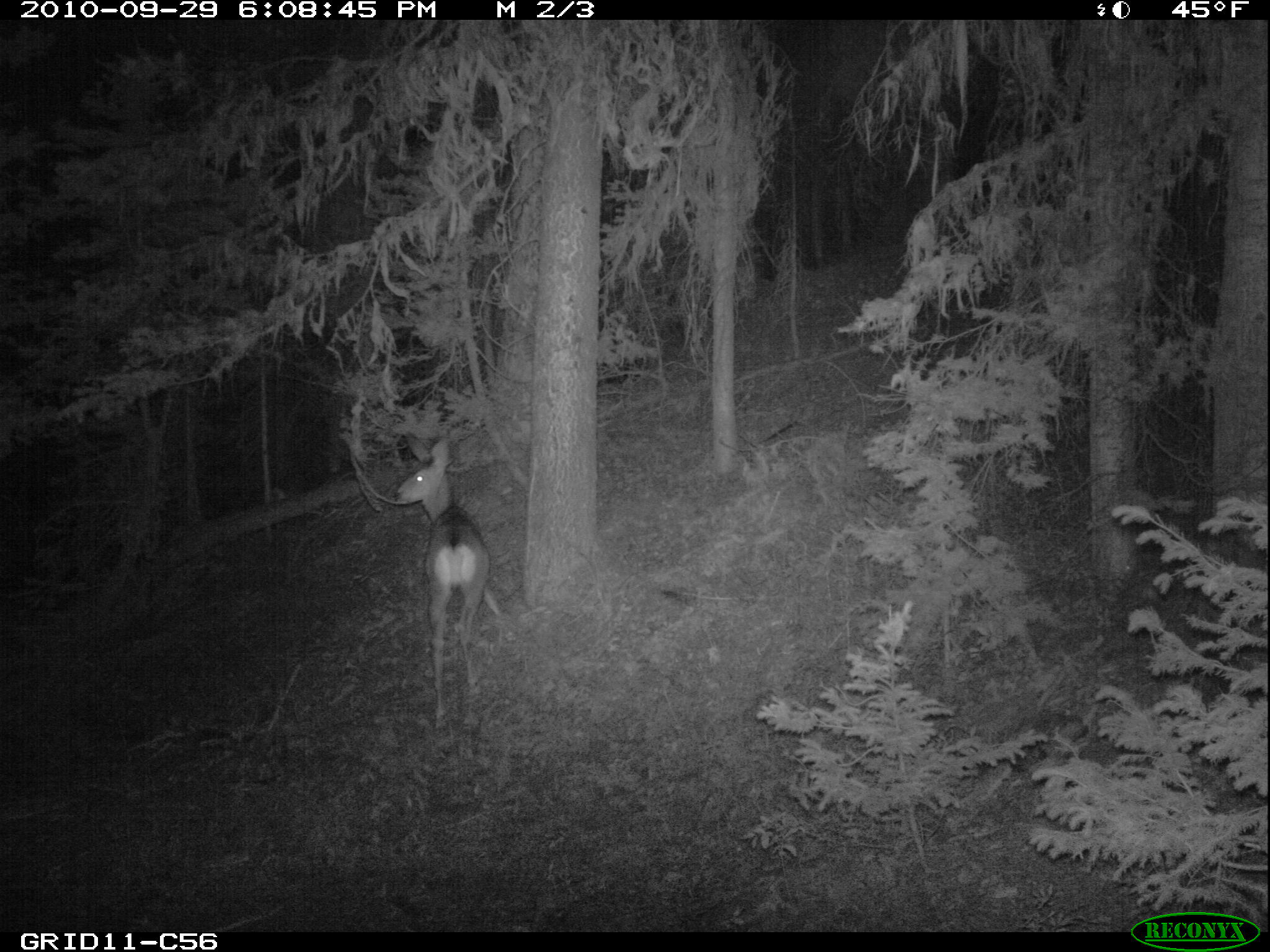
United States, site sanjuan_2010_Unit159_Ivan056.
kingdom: Animalia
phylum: Chordata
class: Mammalia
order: Artiodactyla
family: Cervidae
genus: Odocoileus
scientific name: Odocoileus hemionus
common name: mule deer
Odocoileus hemionus (mule deer).